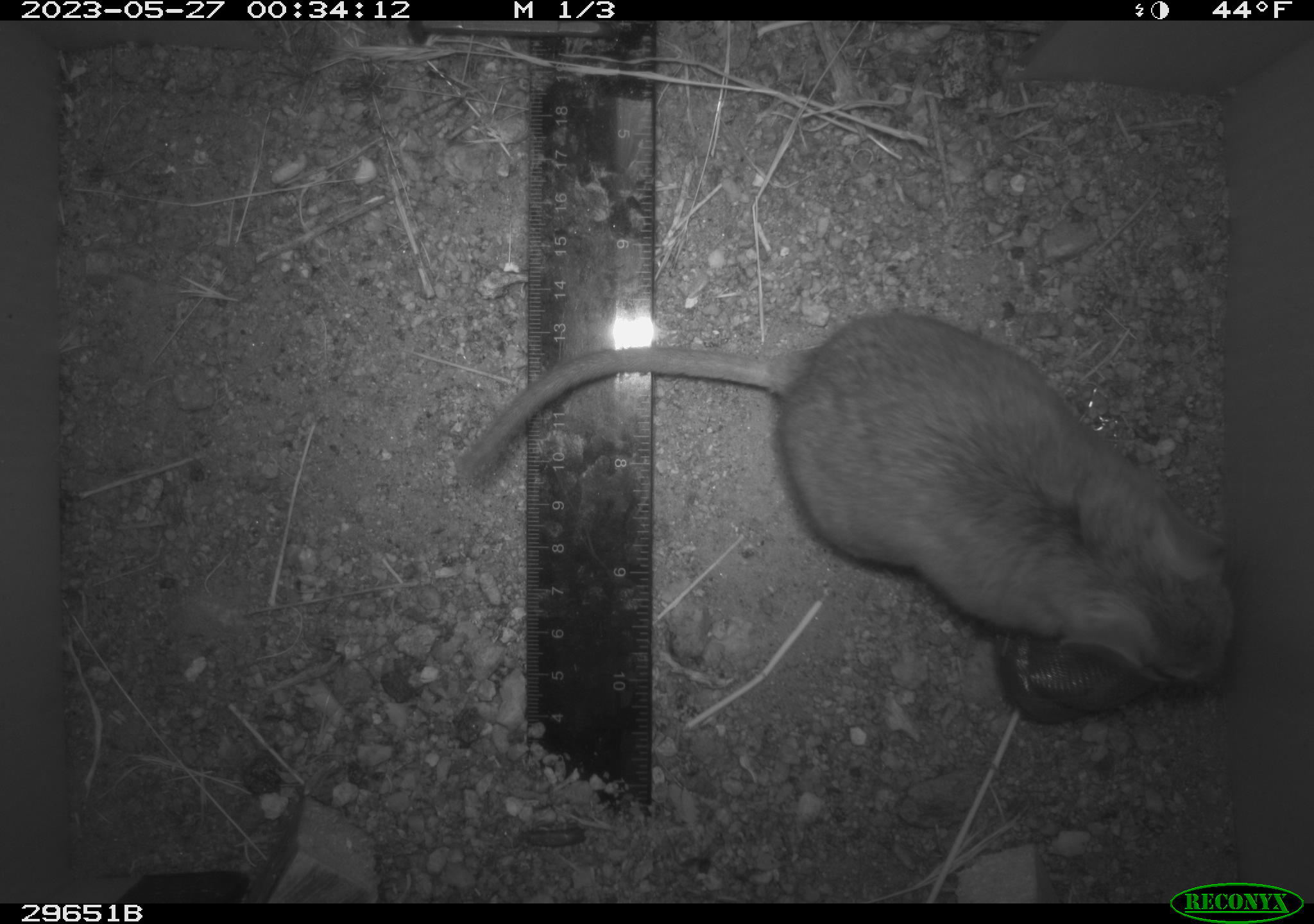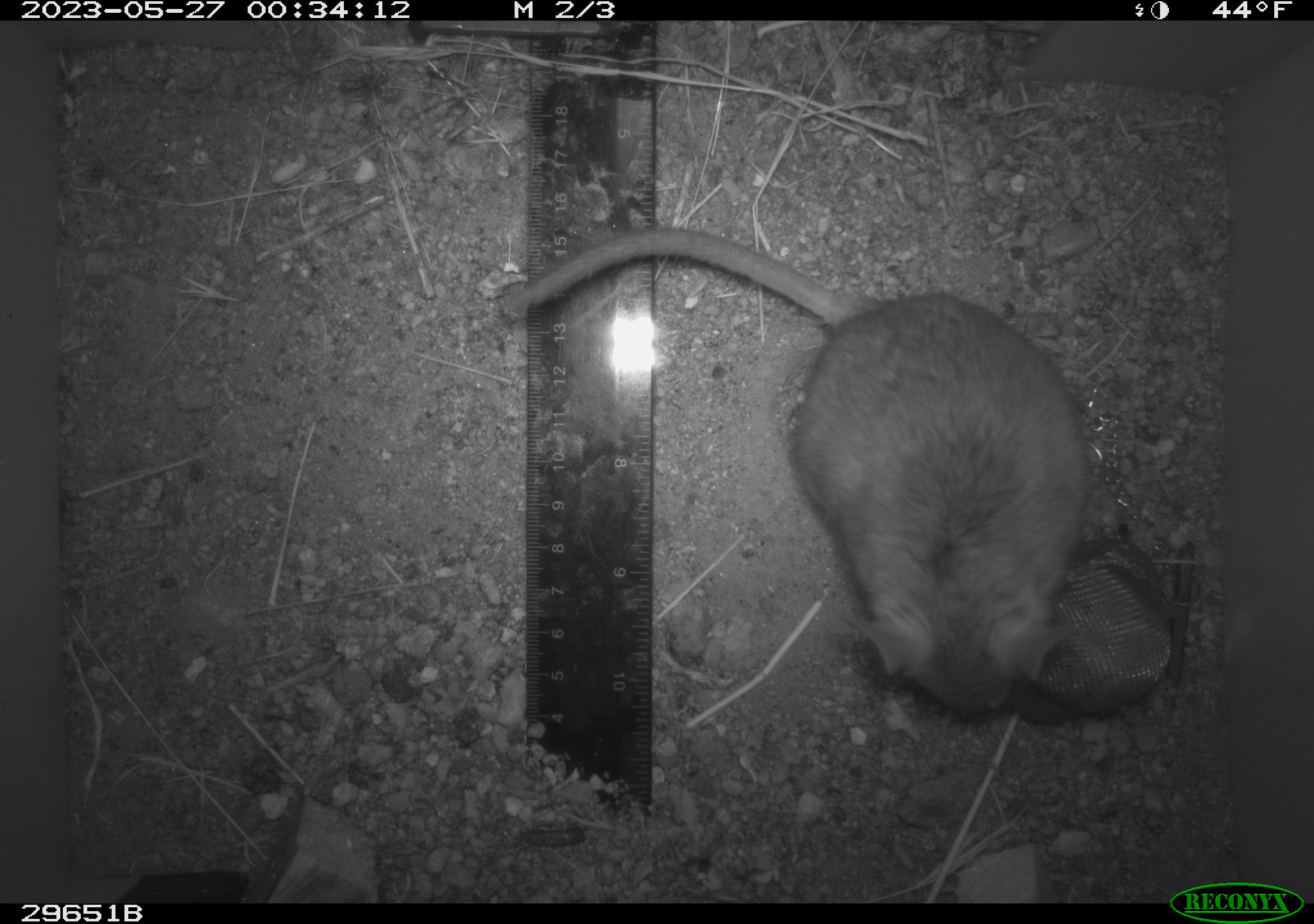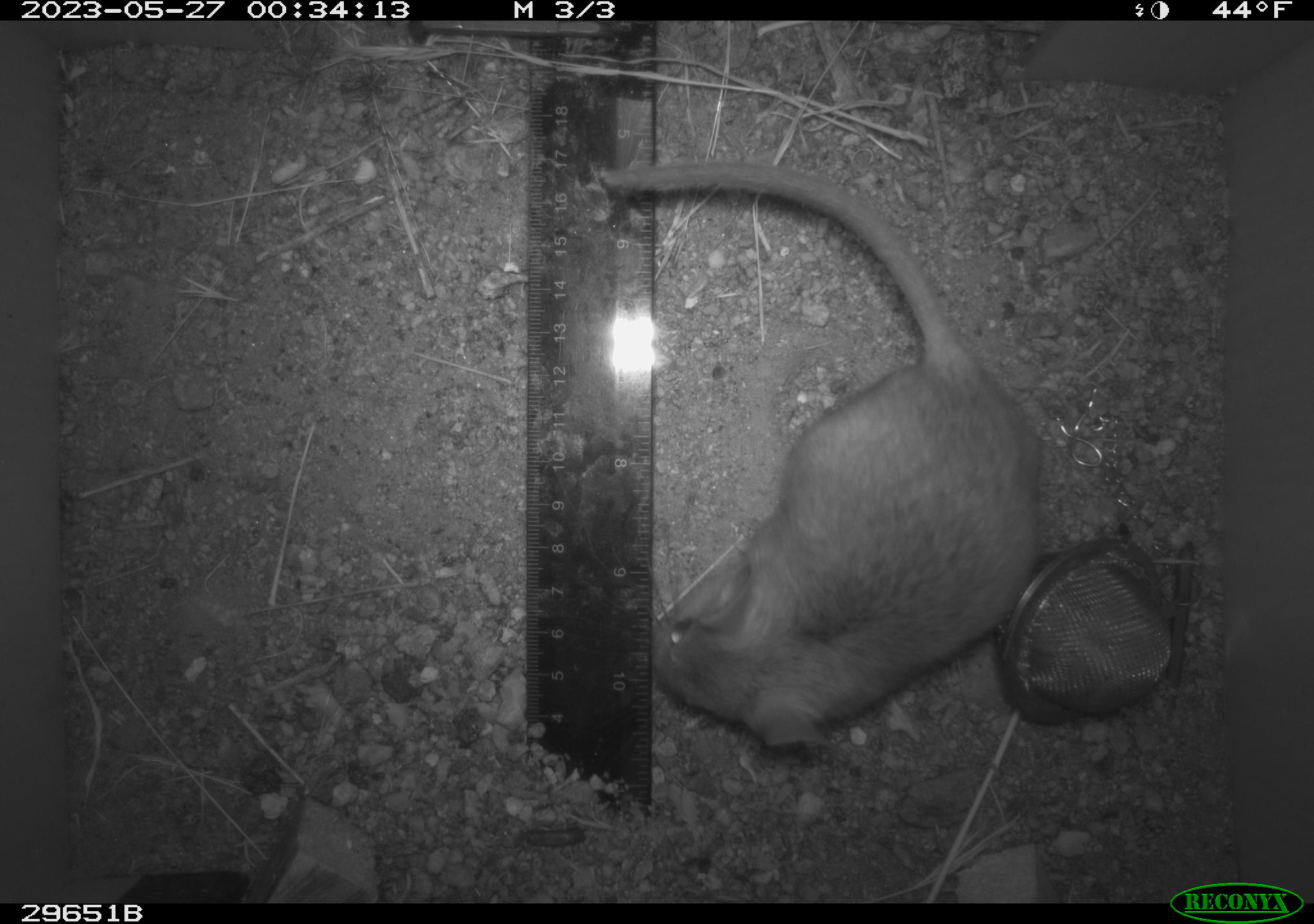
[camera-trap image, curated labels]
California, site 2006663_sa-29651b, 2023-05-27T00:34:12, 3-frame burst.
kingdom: Animalia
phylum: Chordata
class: Mammalia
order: Rodentia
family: Cricetidae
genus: Neotoma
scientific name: Neotoma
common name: pack rat or woodrat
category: neotoma species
Neotoma species (pack rat or woodrat) (Neotoma).